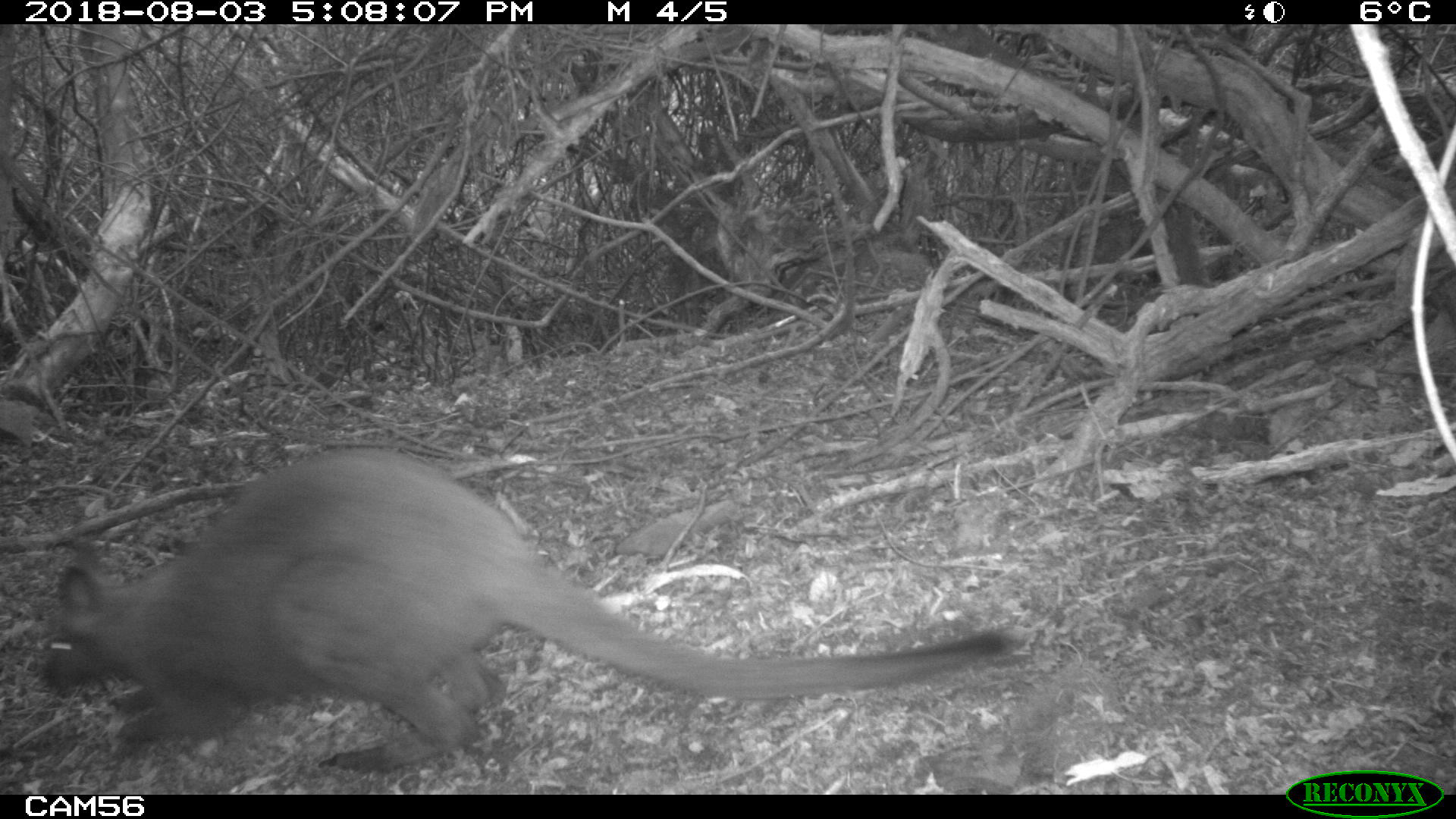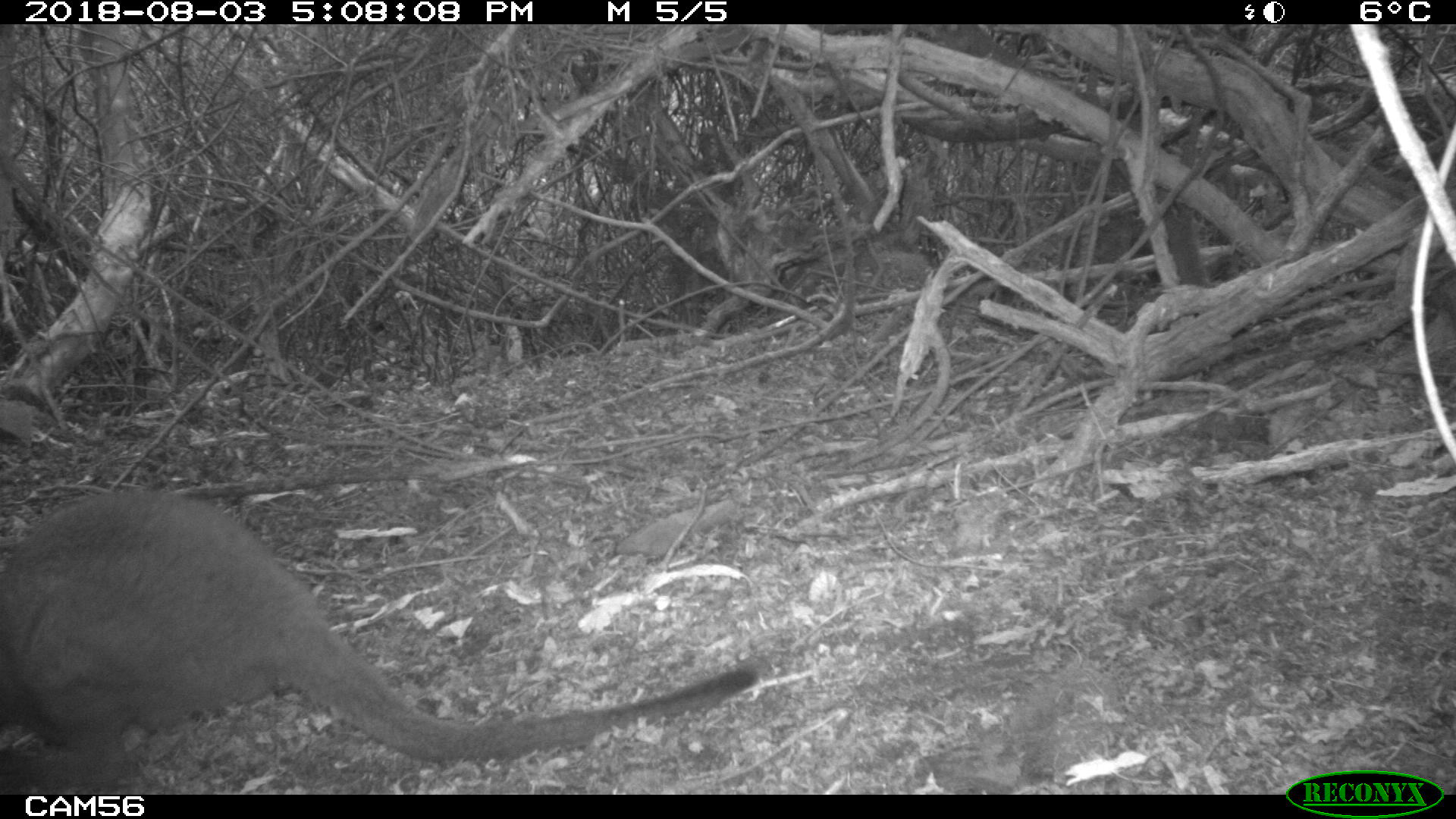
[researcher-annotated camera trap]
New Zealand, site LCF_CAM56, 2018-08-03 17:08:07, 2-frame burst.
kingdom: Animalia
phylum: Chordata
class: Mammalia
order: Diprotodontia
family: Macropodidae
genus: Notamacropus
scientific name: Notamacropus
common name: wallaby